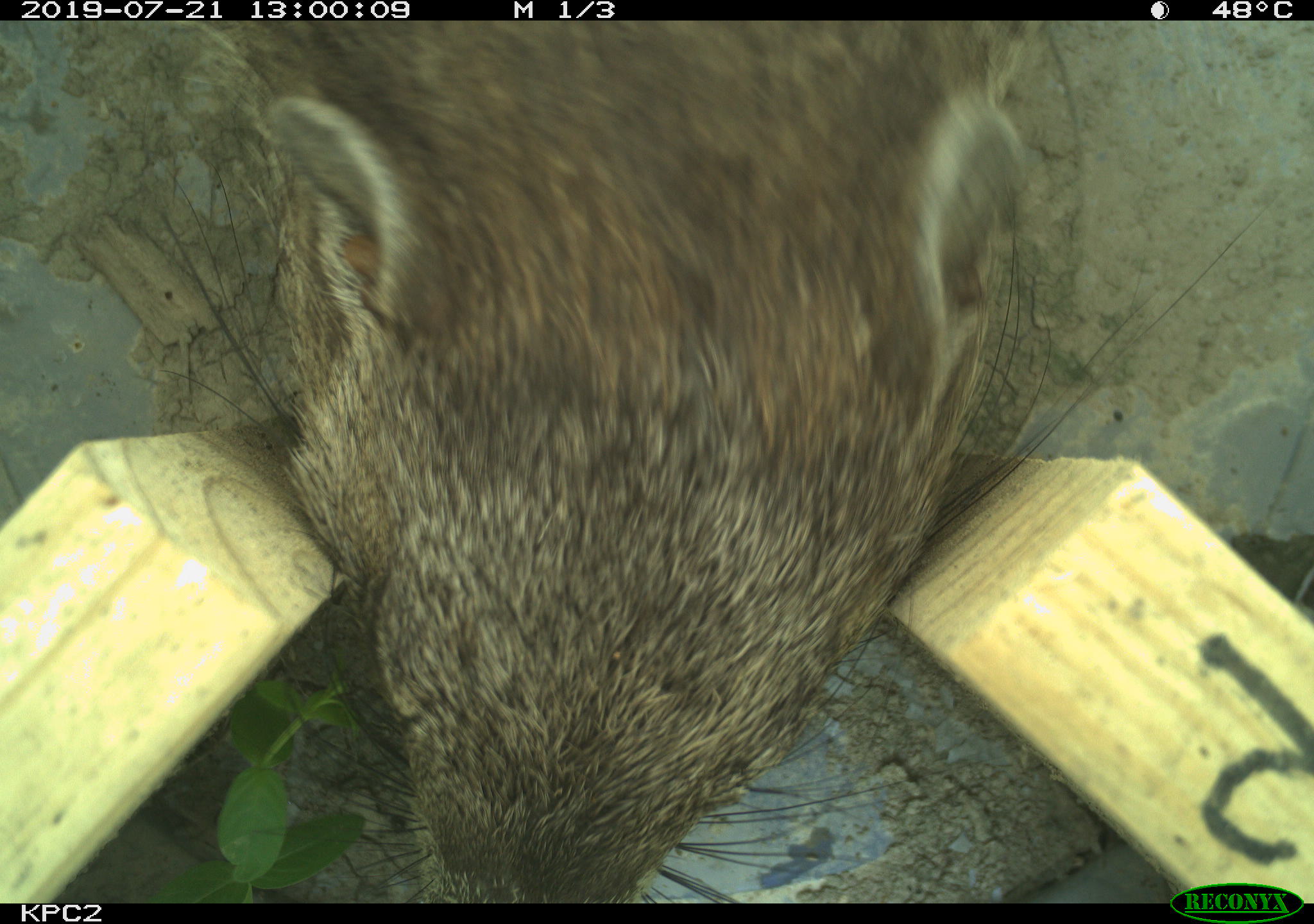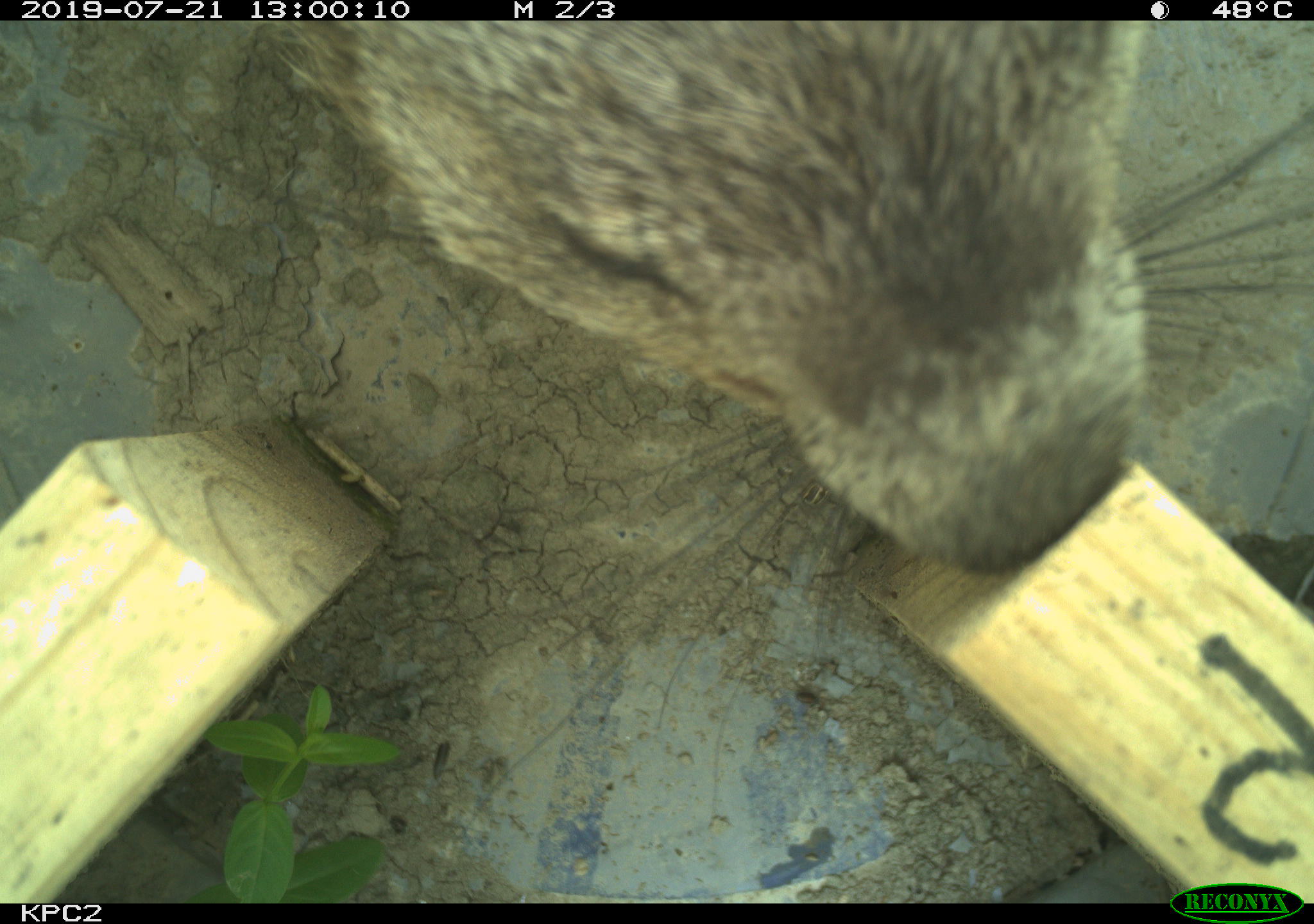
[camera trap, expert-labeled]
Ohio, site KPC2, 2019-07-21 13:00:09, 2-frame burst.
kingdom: Animalia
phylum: Chordata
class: Mammalia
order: Rodentia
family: Sciuridae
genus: Marmota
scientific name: Marmota monax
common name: woodchuck